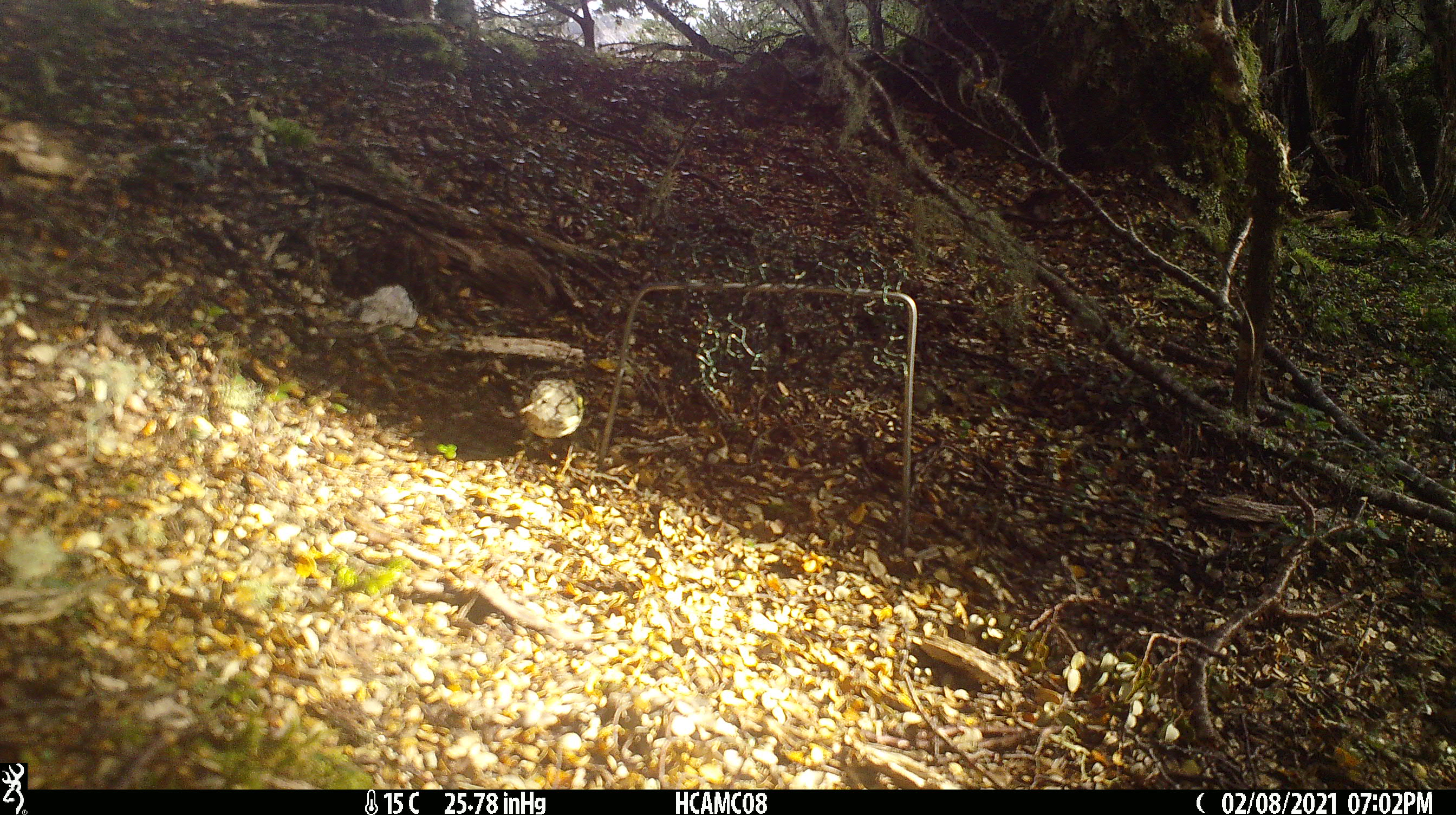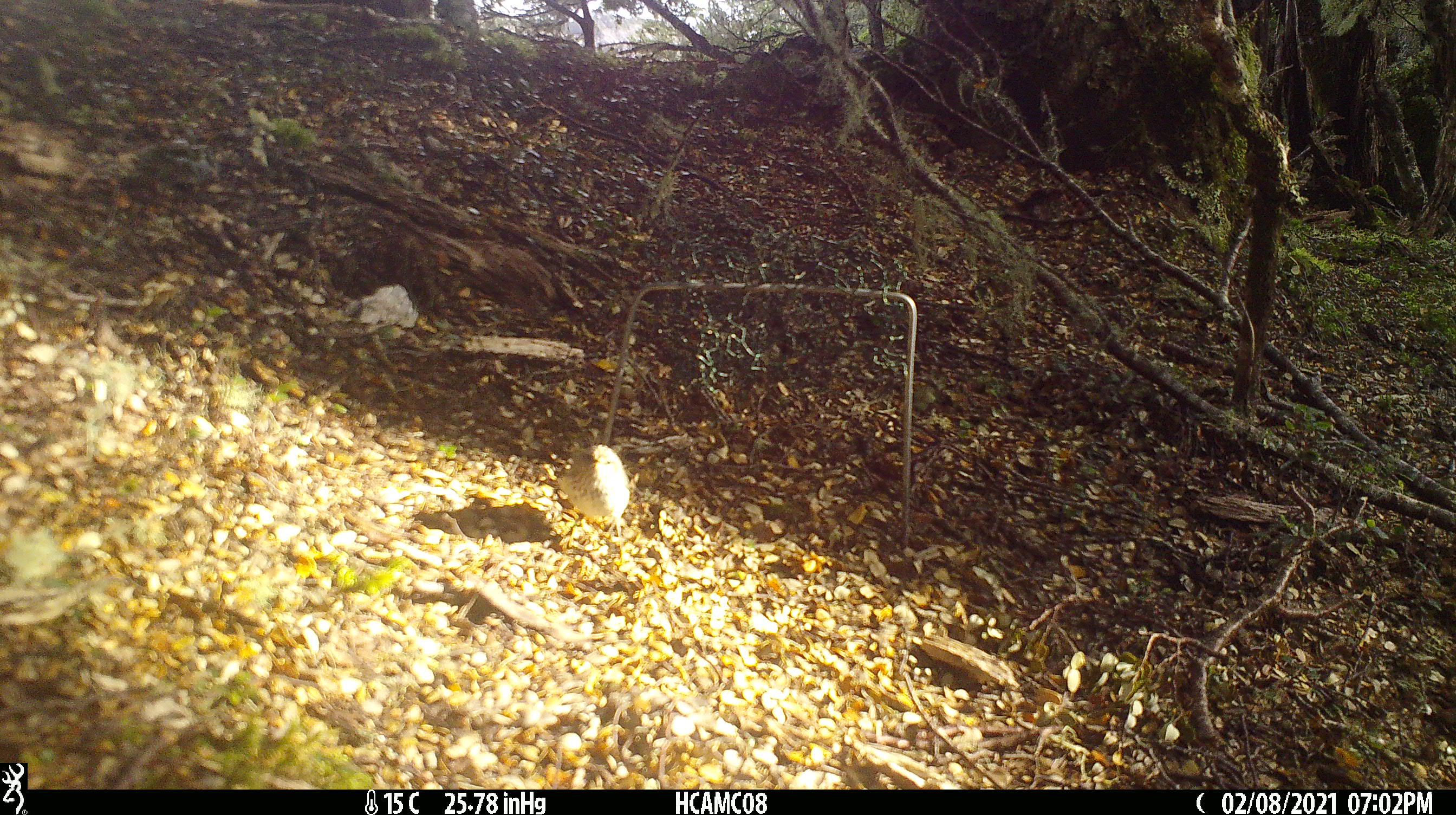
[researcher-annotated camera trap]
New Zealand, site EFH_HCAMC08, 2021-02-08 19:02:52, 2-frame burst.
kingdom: Animalia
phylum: Chordata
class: Aves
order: Passeriformes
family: Acanthisittidae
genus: Acanthisitta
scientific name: Acanthisitta chloris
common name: rifleman